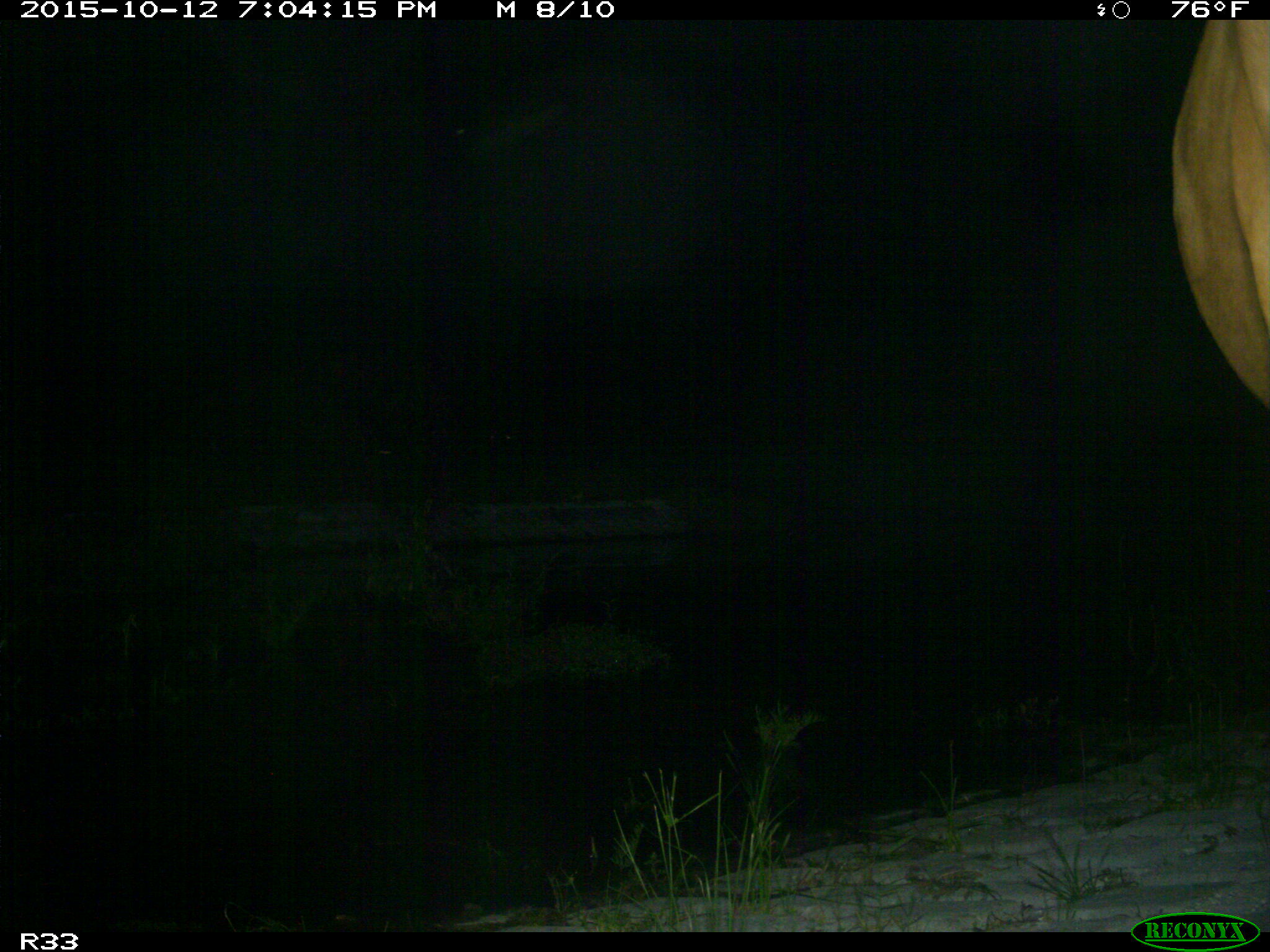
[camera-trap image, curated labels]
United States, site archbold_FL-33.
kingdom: Animalia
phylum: Chordata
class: Mammalia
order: Artiodactyla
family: Bovidae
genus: Bos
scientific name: Bos taurus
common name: domestic cow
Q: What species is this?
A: Bos taurus (domestic cow).